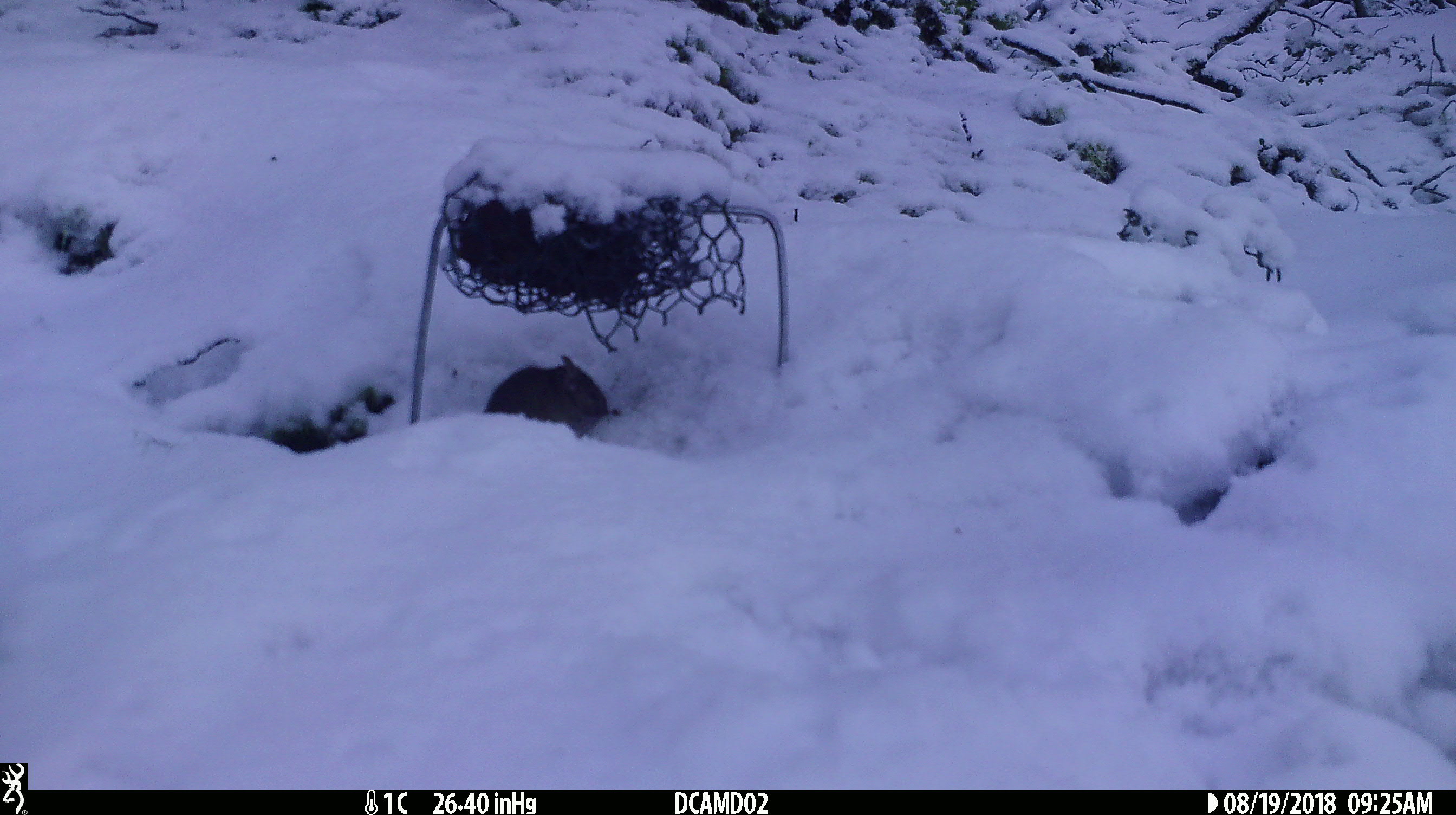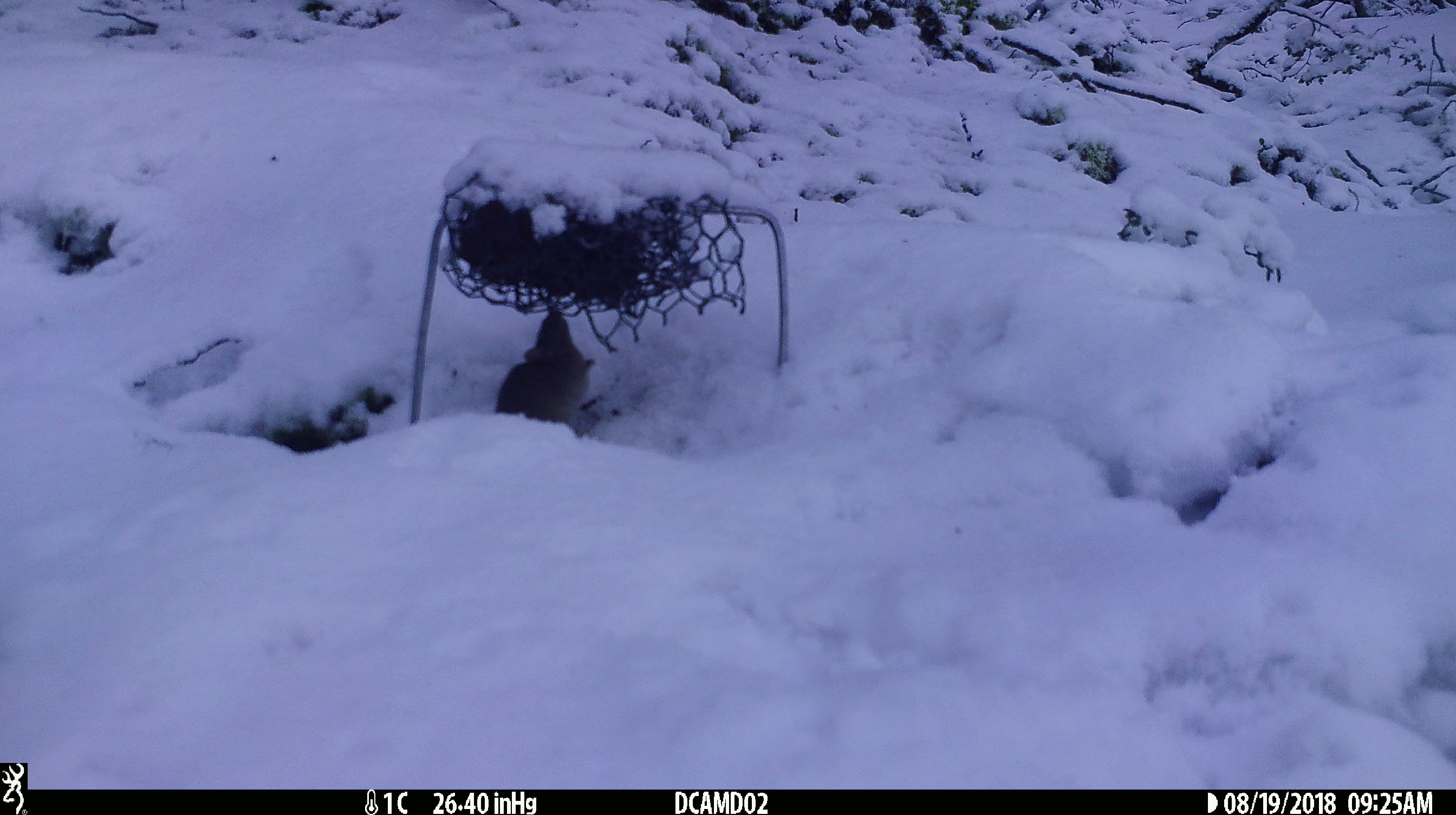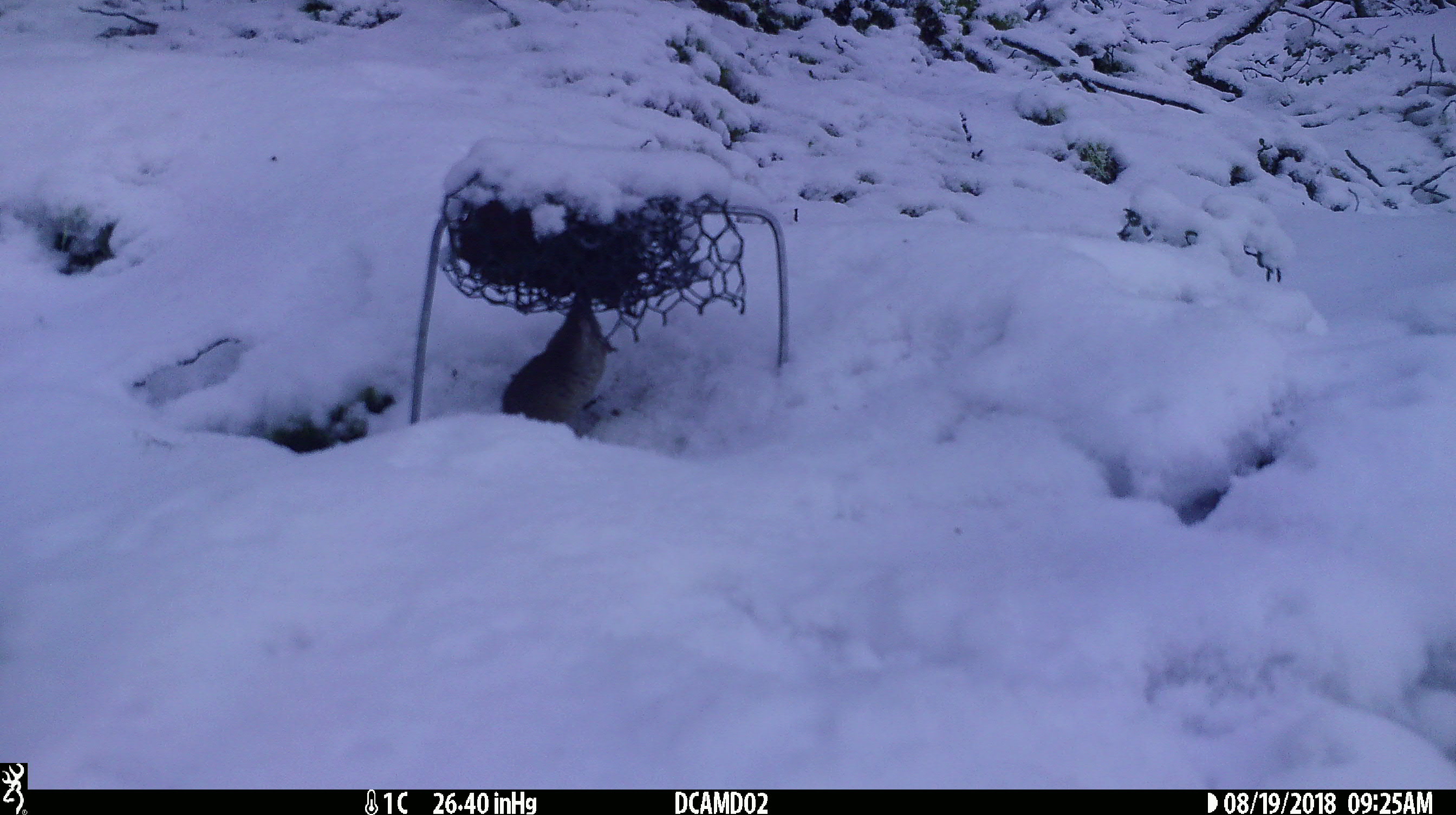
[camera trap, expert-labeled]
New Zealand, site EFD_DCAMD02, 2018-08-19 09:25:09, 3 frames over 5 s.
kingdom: Animalia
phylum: Chordata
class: Mammalia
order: Rodentia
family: Muridae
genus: Mus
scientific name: Mus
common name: mouse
Mouse (Mus).